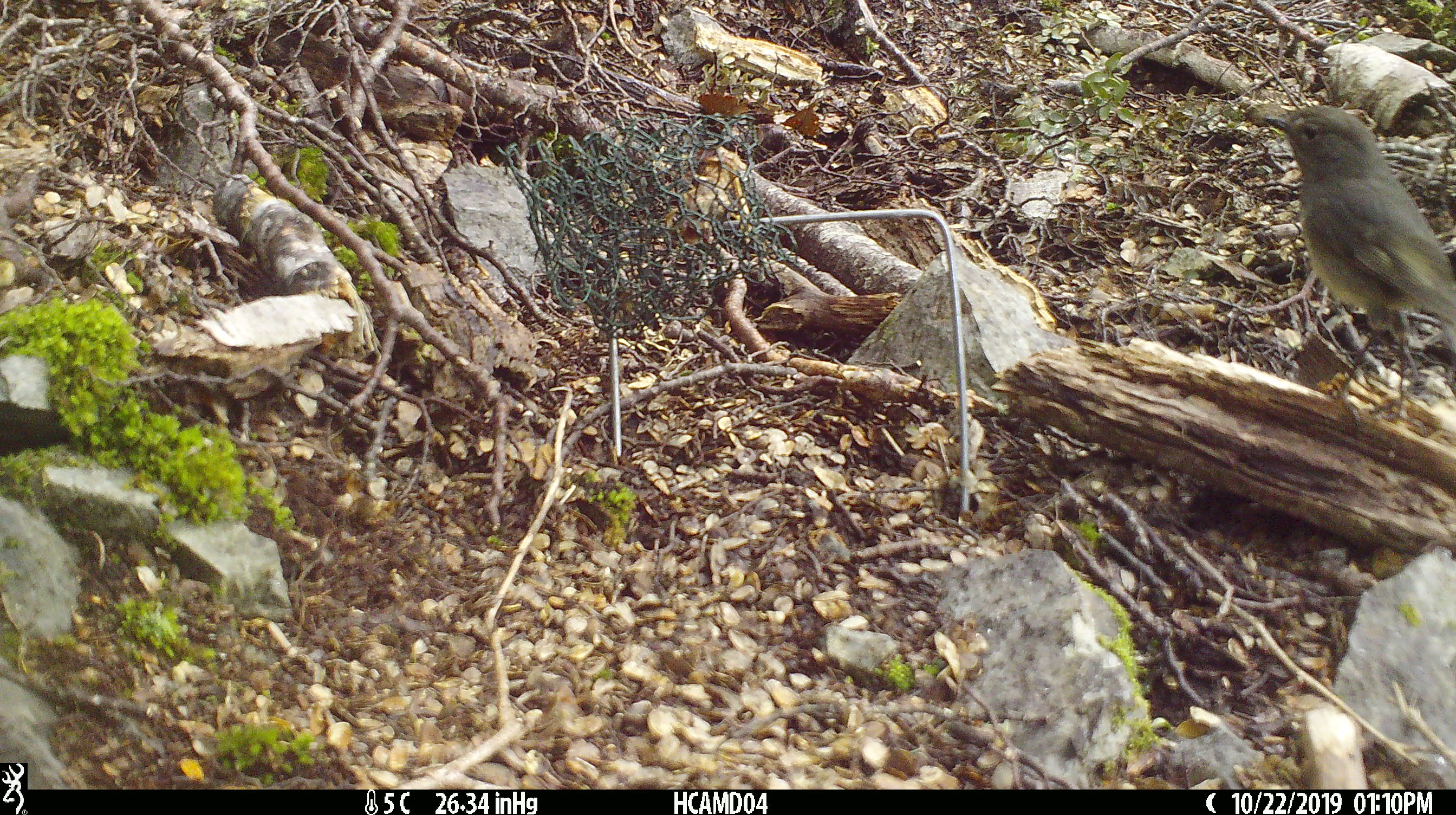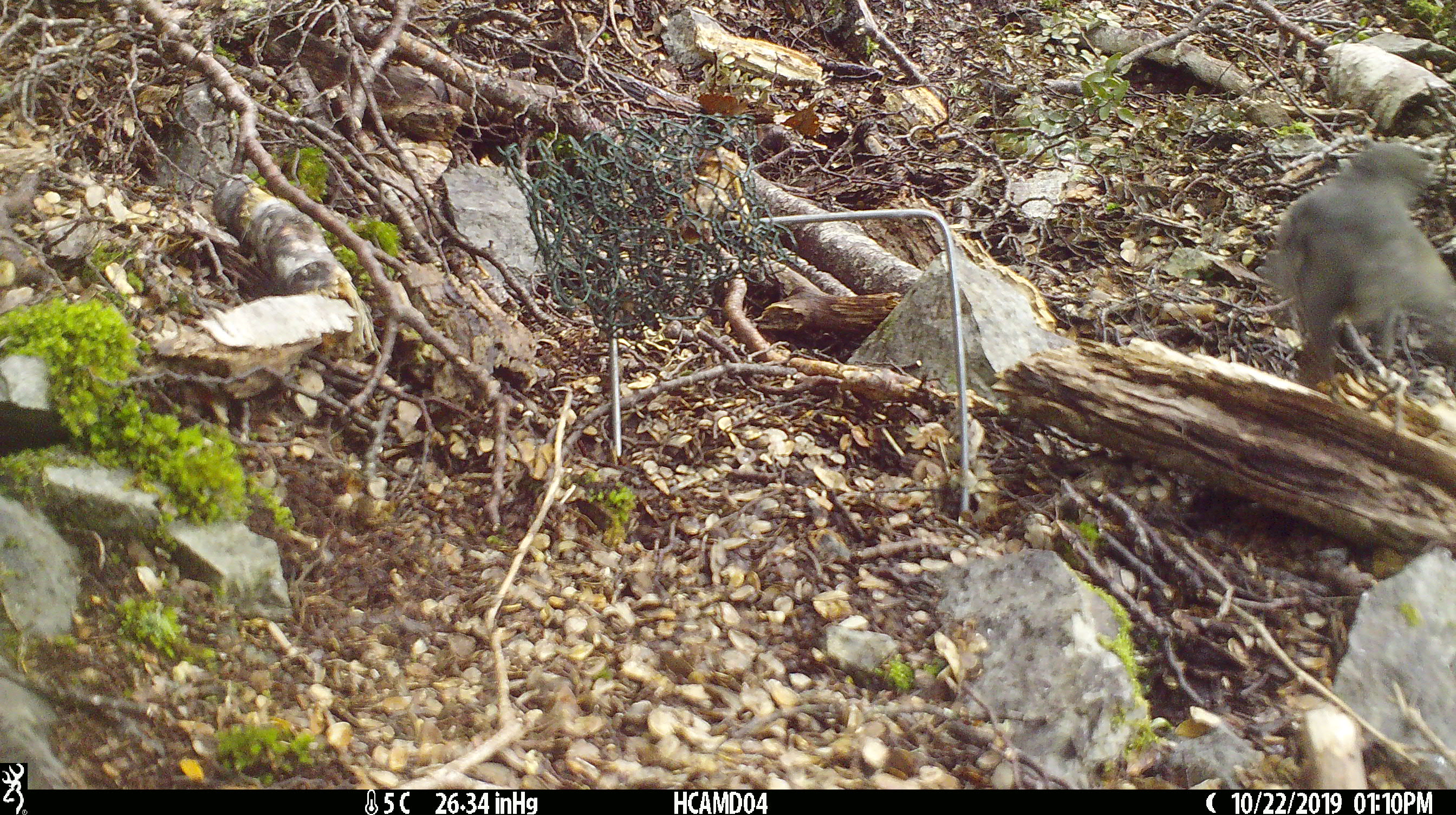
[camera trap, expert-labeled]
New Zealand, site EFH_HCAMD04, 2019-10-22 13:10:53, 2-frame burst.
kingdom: Animalia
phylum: Chordata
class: Aves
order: Passeriformes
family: Petroicidae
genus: Petroica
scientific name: Petroica australis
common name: new zealand robin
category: robin